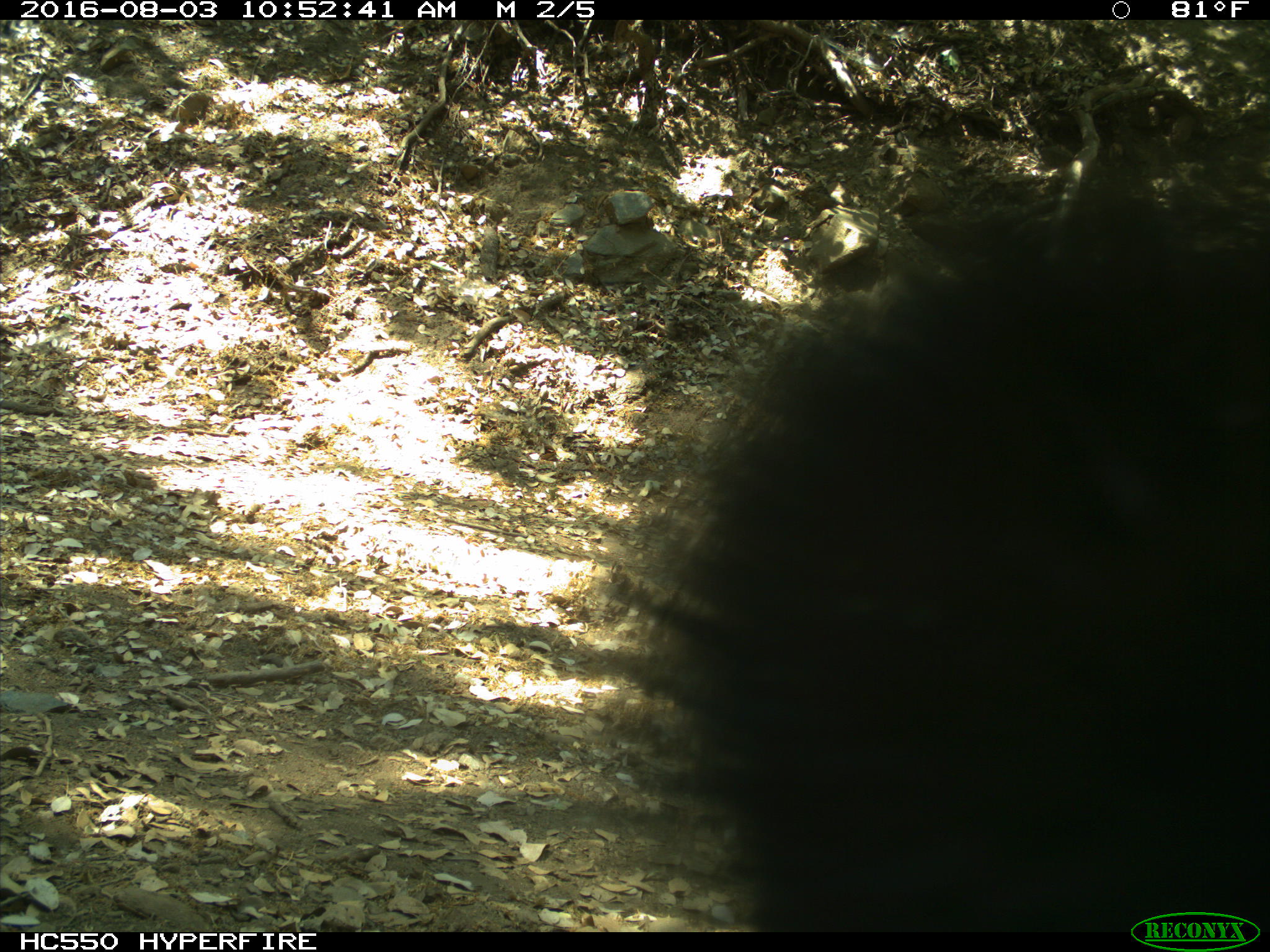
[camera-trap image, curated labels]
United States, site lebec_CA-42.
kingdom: Animalia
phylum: Chordata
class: Mammalia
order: Carnivora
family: Ursidae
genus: Ursus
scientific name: Ursus americanus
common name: american black bear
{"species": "Ursus americanus (american black bear)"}